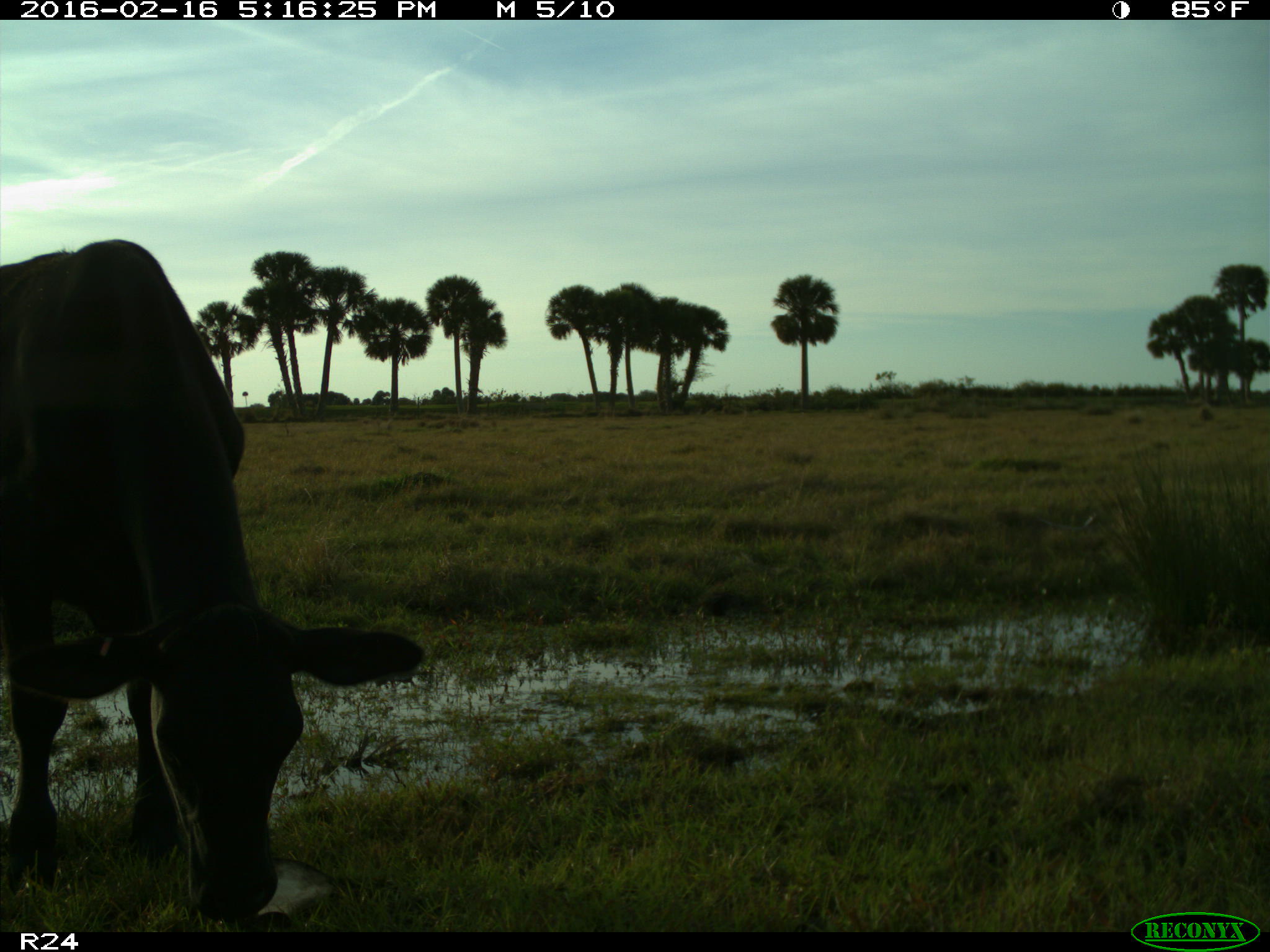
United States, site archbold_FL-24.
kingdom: Animalia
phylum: Chordata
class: Mammalia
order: Artiodactyla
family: Bovidae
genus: Bos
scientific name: Bos taurus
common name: domestic cow